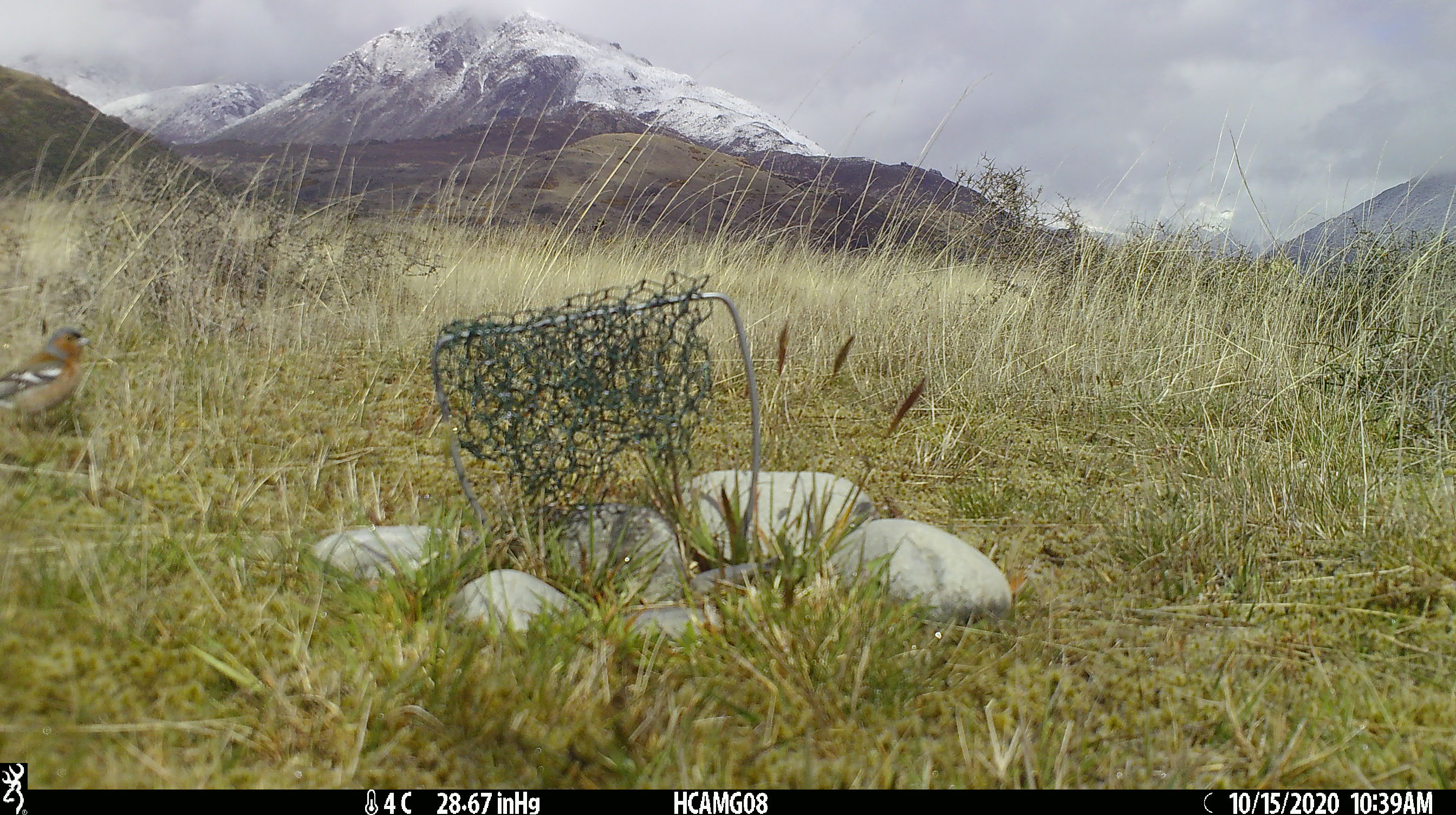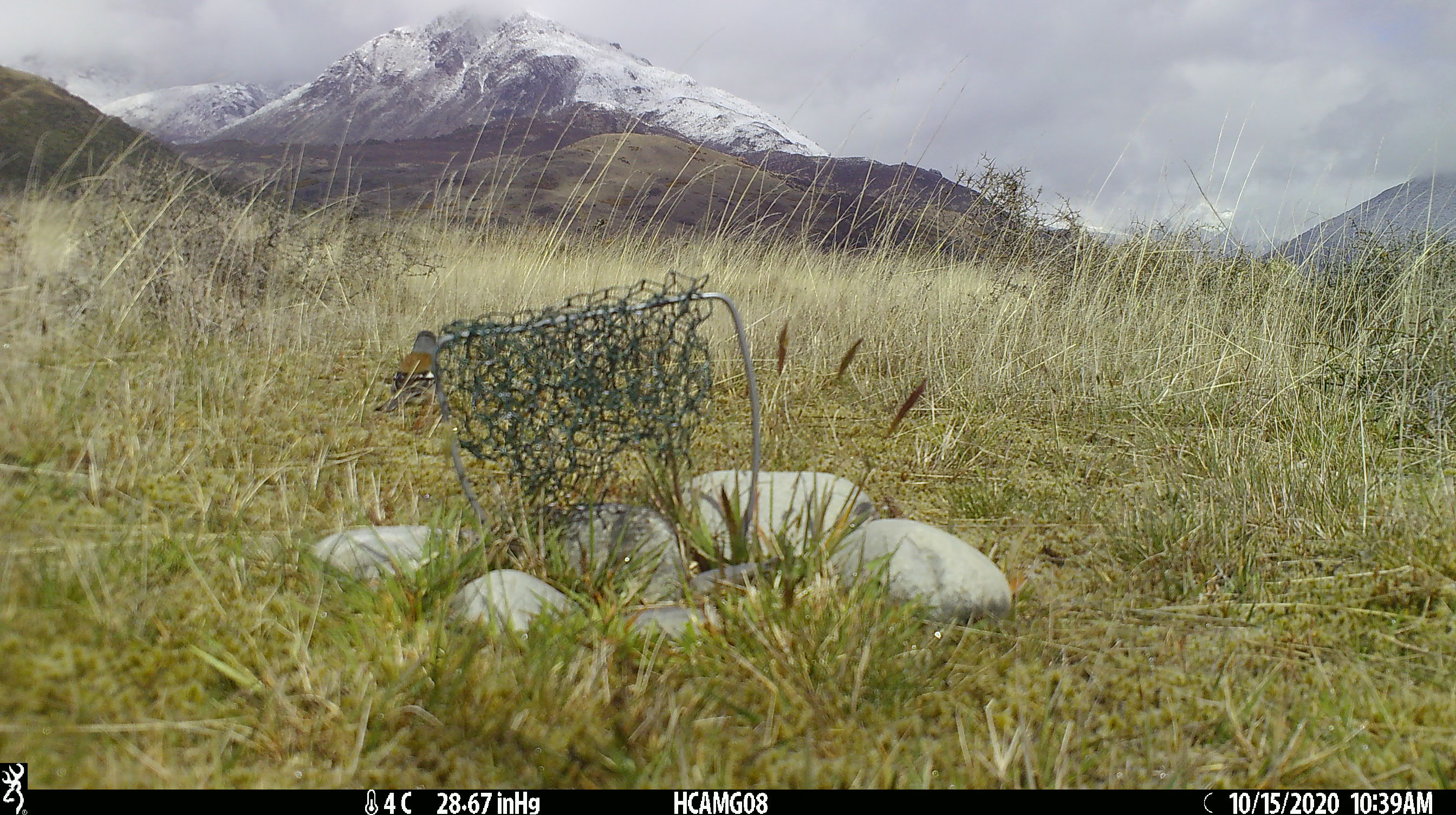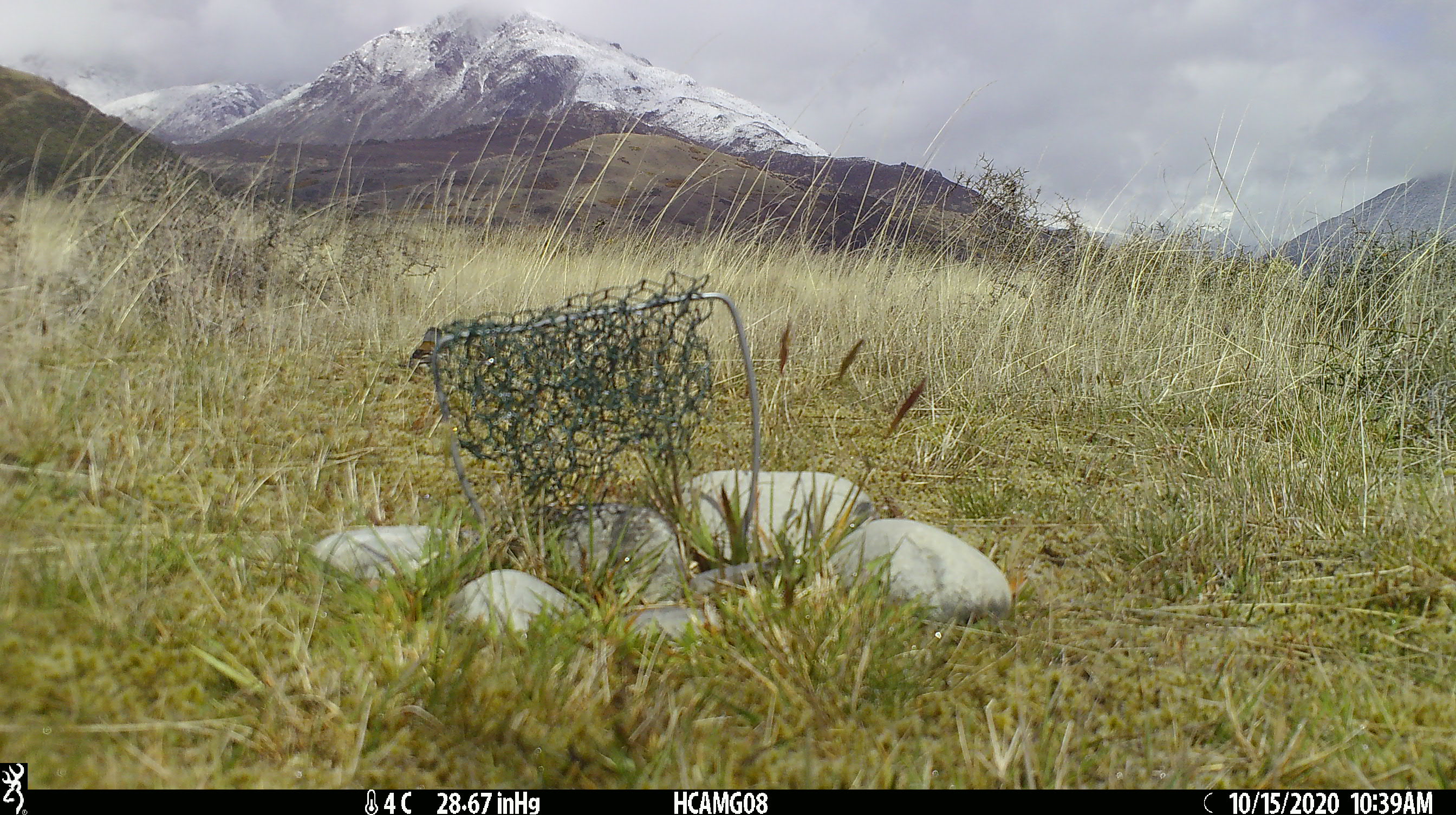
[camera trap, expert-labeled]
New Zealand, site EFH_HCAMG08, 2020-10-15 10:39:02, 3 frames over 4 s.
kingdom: Animalia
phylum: Chordata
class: Aves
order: Passeriformes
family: Fringillidae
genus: Fringilla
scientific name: Fringilla coelebs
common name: common chaffinch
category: chaffinch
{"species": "chaffinch (common chaffinch) (Fringilla coelebs)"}